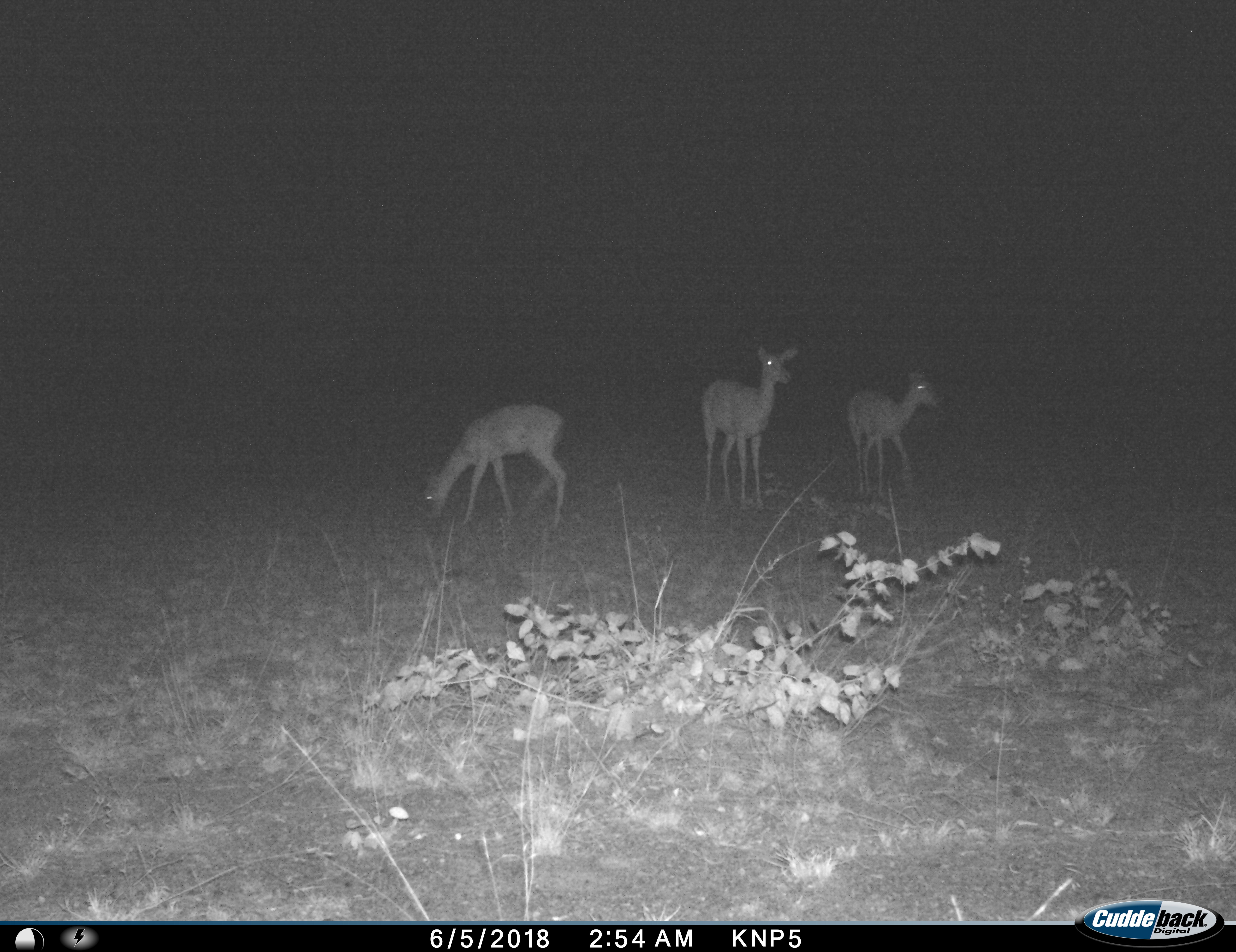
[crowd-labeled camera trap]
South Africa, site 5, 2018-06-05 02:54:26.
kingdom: Animalia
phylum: Chordata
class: Mammalia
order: Artiodactyla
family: Bovidae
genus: Aepyceros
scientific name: Aepyceros melampus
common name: impala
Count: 3.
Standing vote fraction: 90%.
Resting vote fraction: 0%.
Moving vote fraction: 20%.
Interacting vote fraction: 0%.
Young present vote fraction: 0%.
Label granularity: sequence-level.